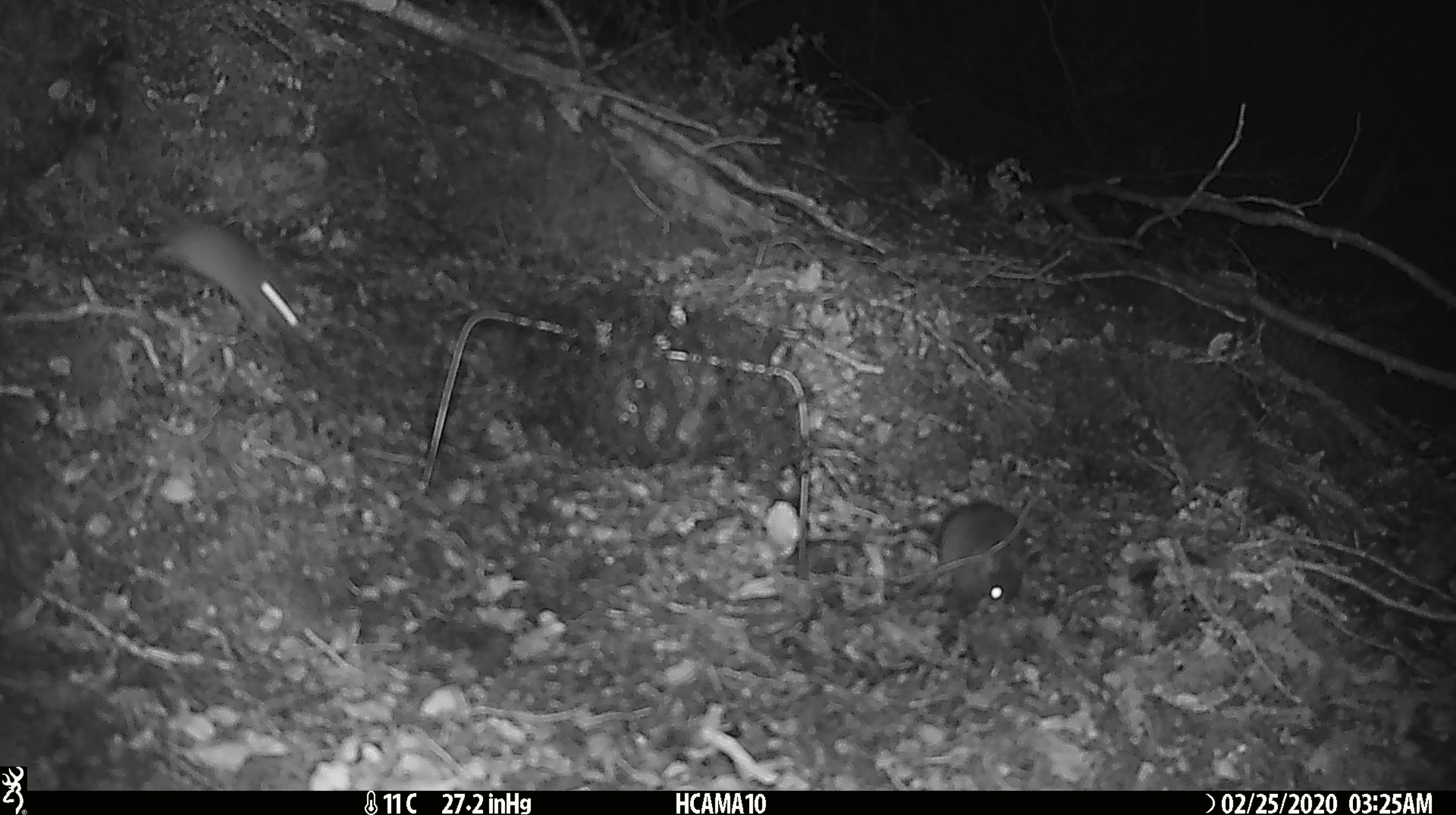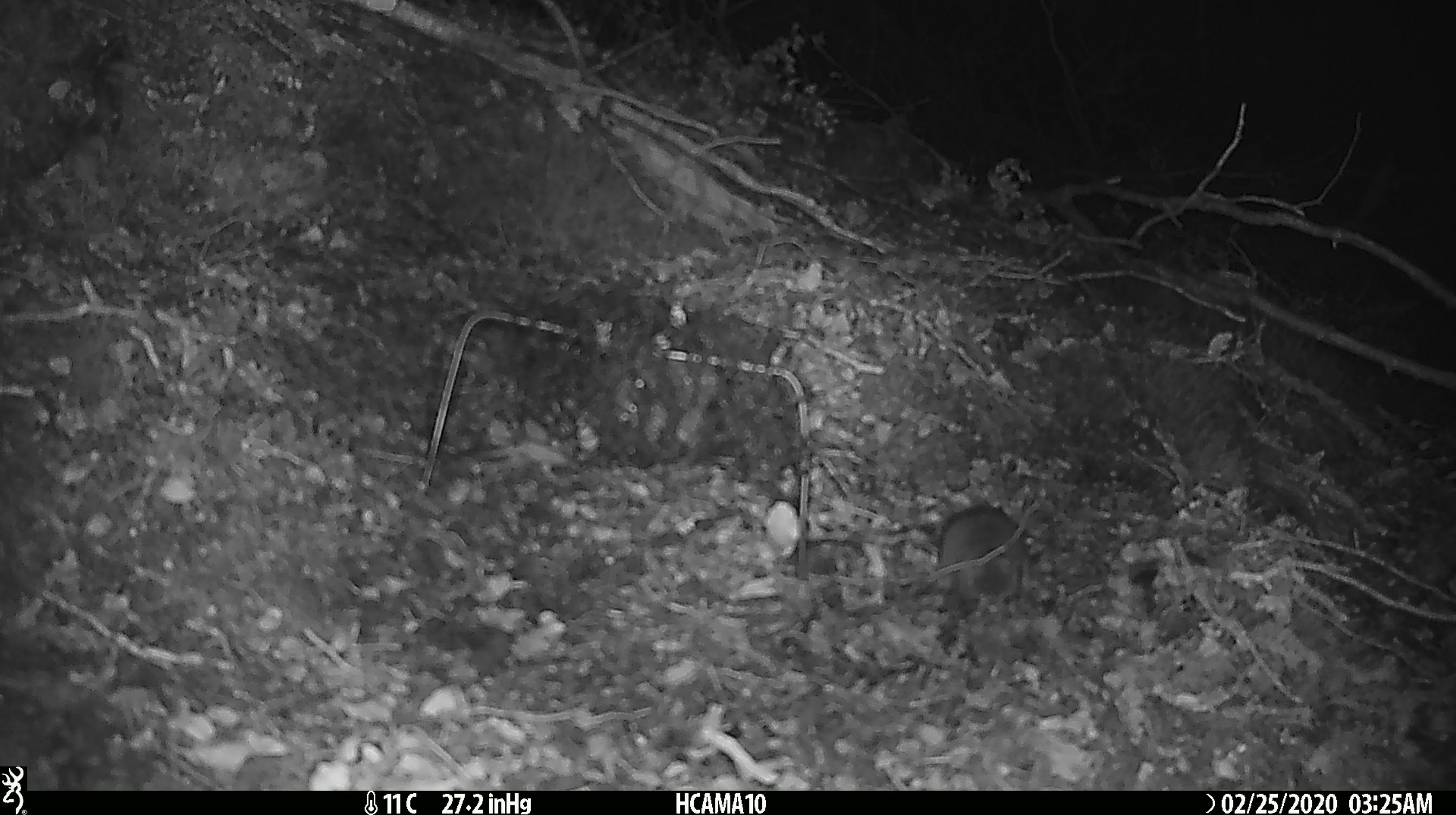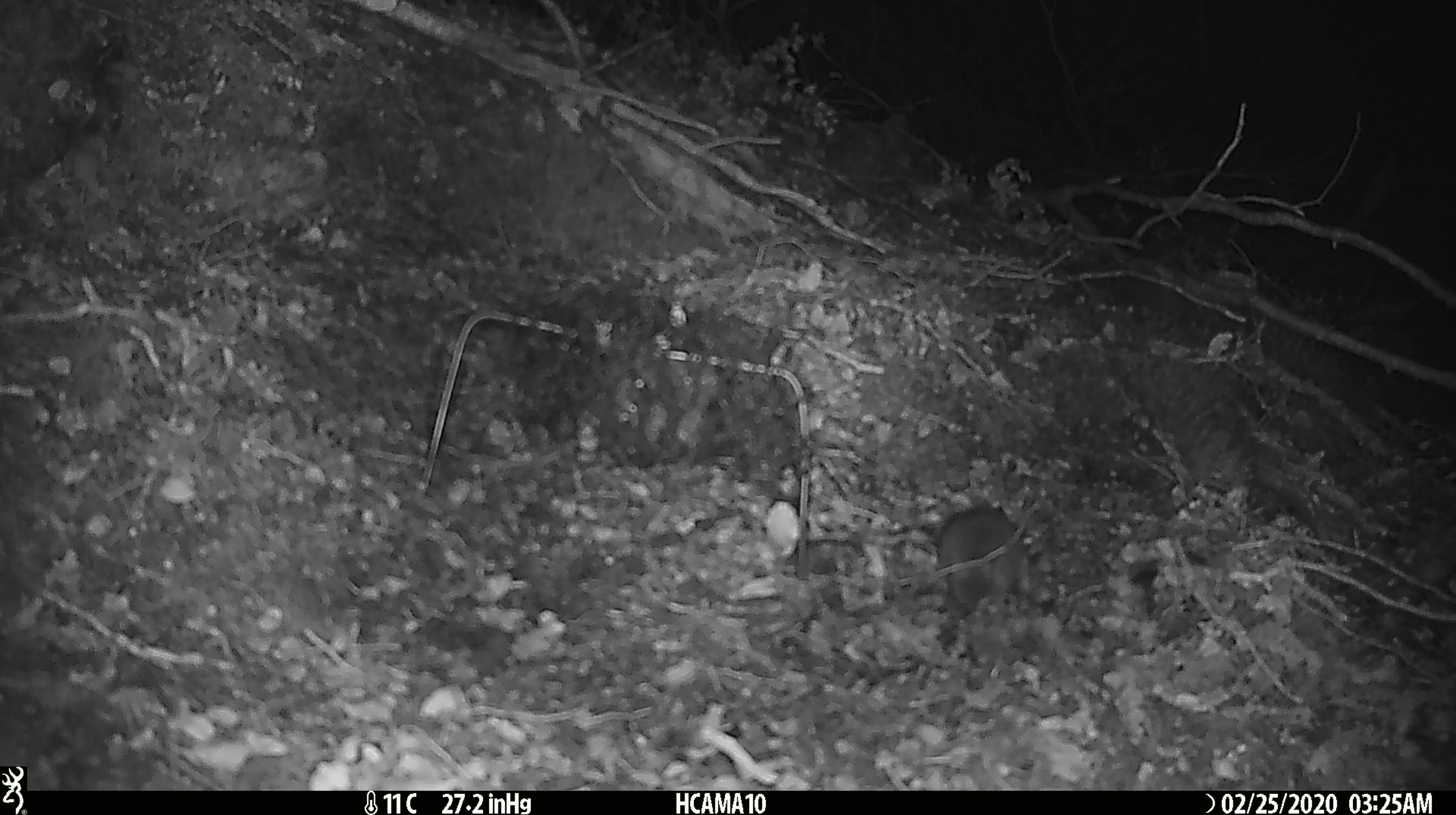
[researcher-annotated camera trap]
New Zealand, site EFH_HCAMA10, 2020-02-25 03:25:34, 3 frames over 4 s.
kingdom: Animalia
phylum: Chordata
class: Mammalia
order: Rodentia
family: Muridae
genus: Mus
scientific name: Mus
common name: mouse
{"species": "mouse (Mus)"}